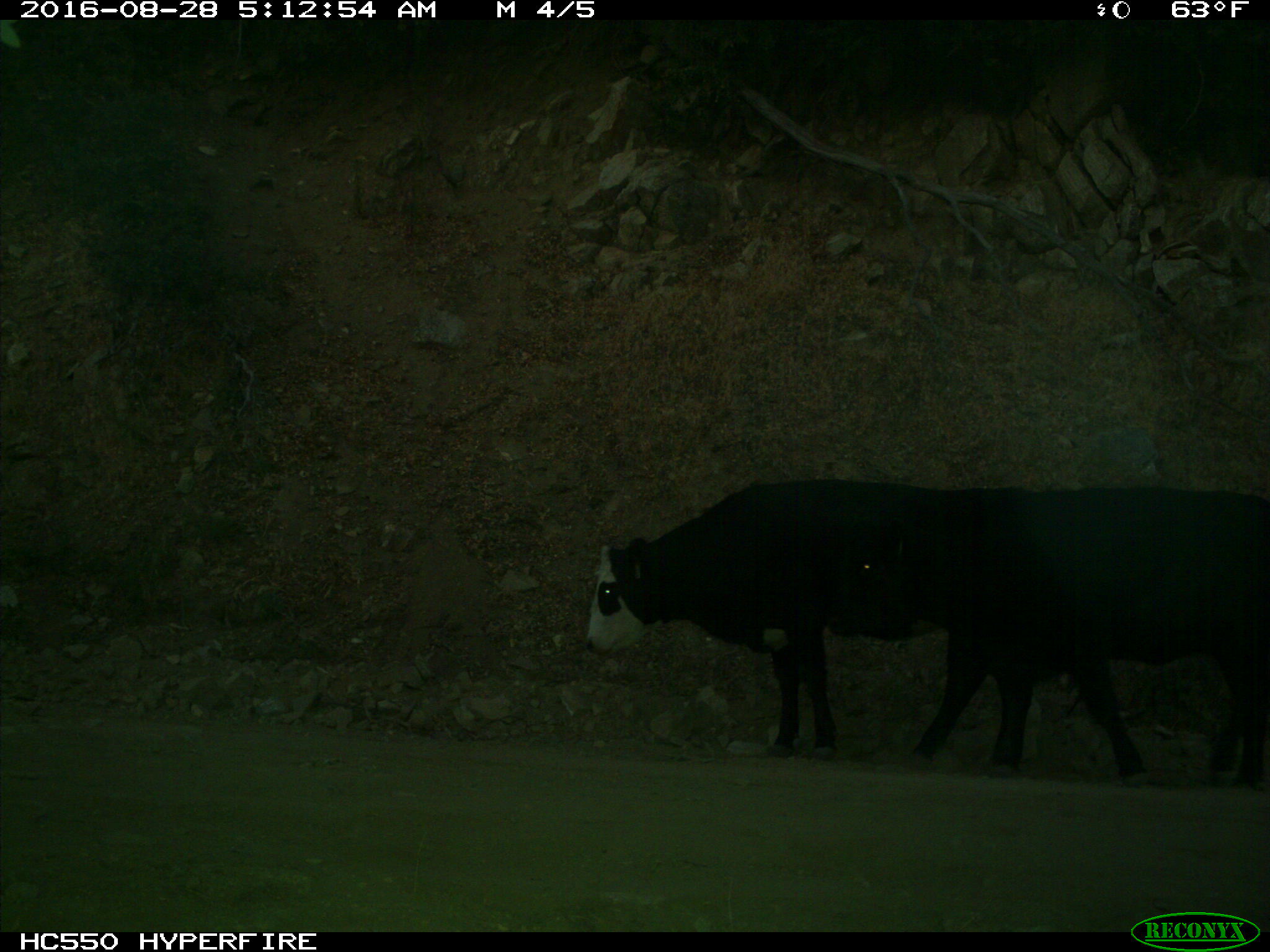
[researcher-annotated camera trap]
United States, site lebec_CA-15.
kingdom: Animalia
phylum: Chordata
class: Mammalia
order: Artiodactyla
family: Bovidae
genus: Bos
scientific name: Bos taurus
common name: domestic cow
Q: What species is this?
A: Bos taurus (domestic cow).